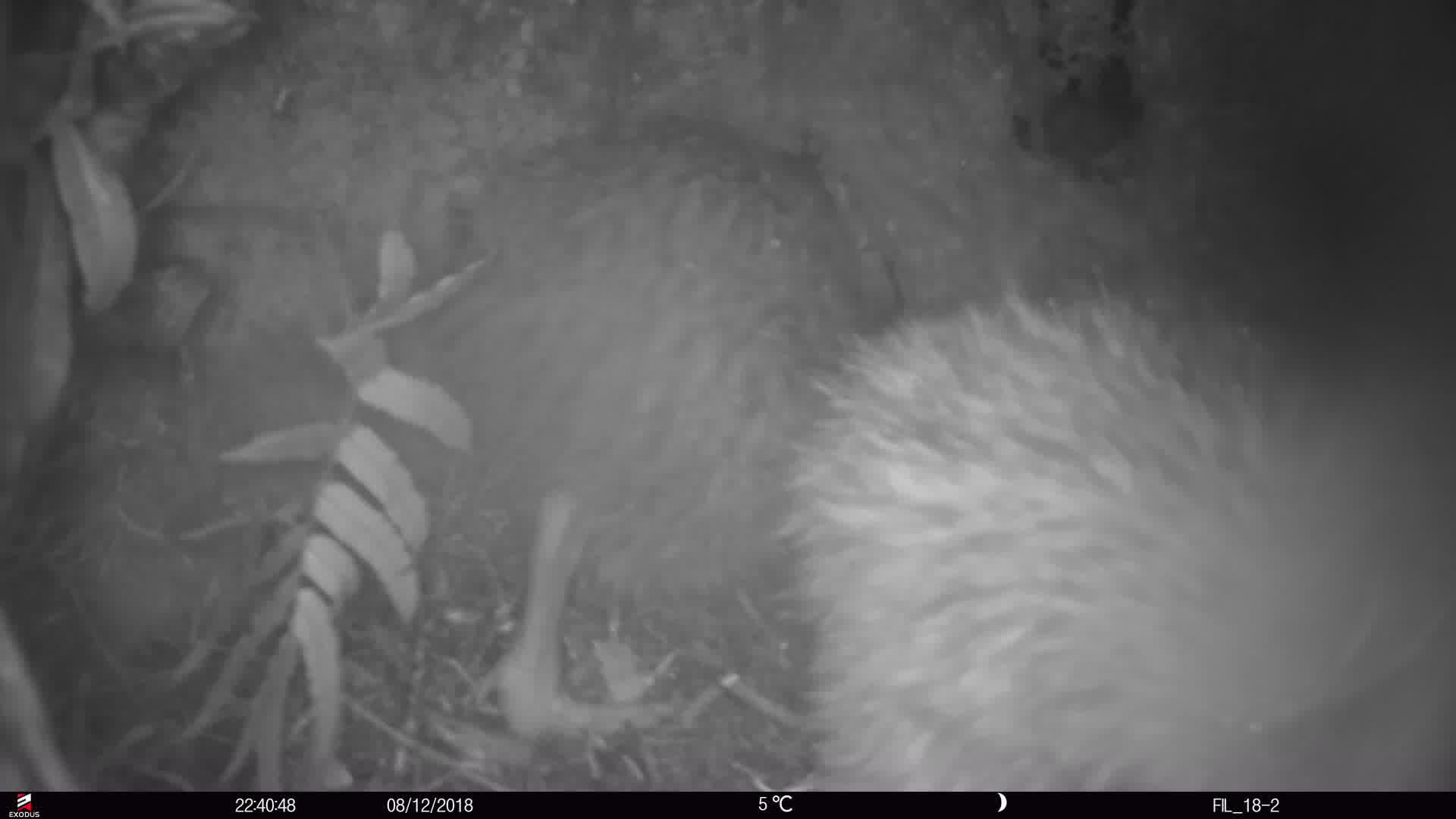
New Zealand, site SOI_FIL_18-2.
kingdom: Animalia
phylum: Chordata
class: Aves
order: Apterygiformes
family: Apterygidae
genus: Apteryx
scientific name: Apteryx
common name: kiwi